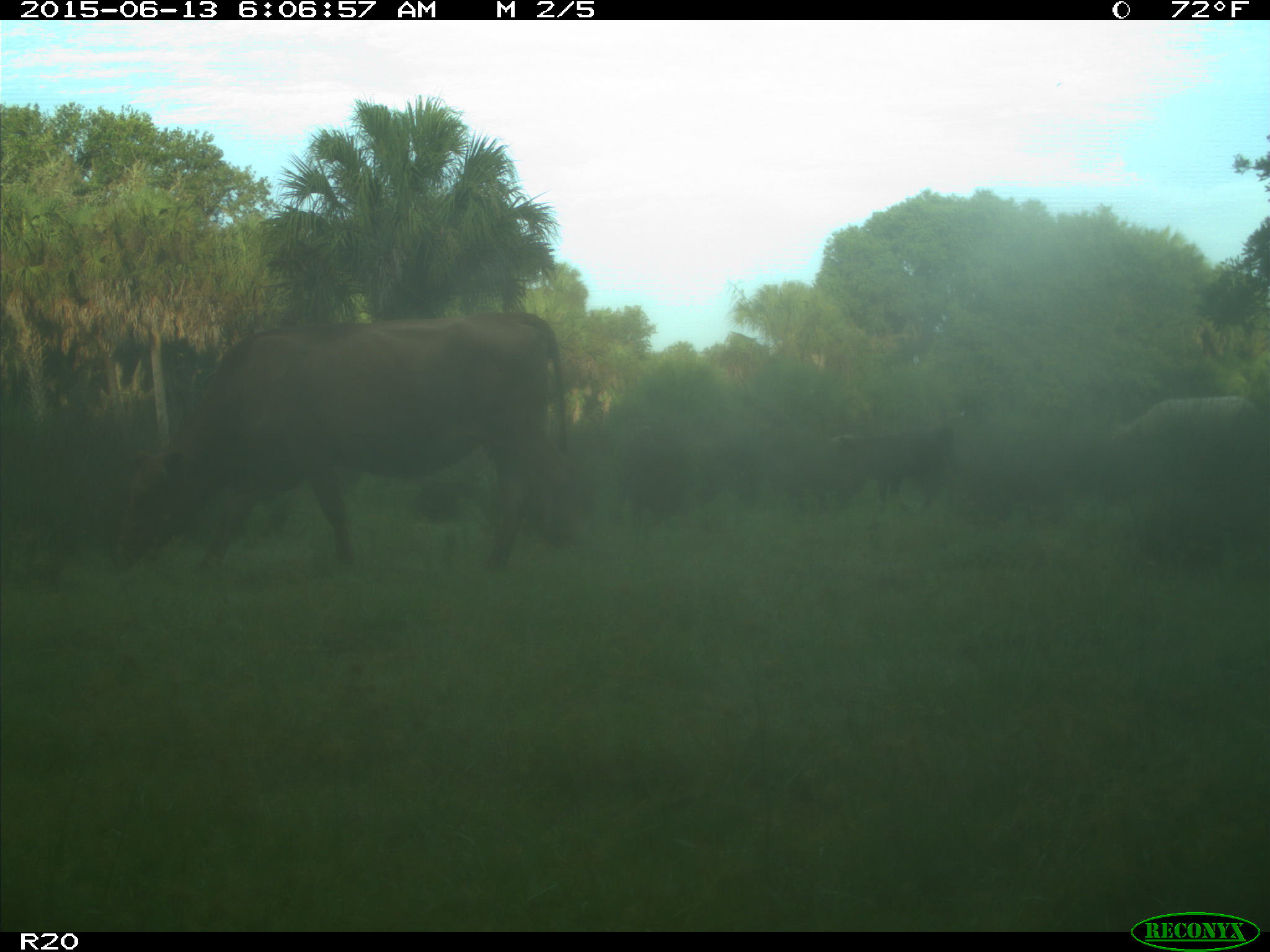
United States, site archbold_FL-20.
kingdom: Animalia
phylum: Chordata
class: Mammalia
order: Artiodactyla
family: Bovidae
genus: Bos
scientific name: Bos taurus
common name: domestic cow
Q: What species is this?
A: Bos taurus (domestic cow).